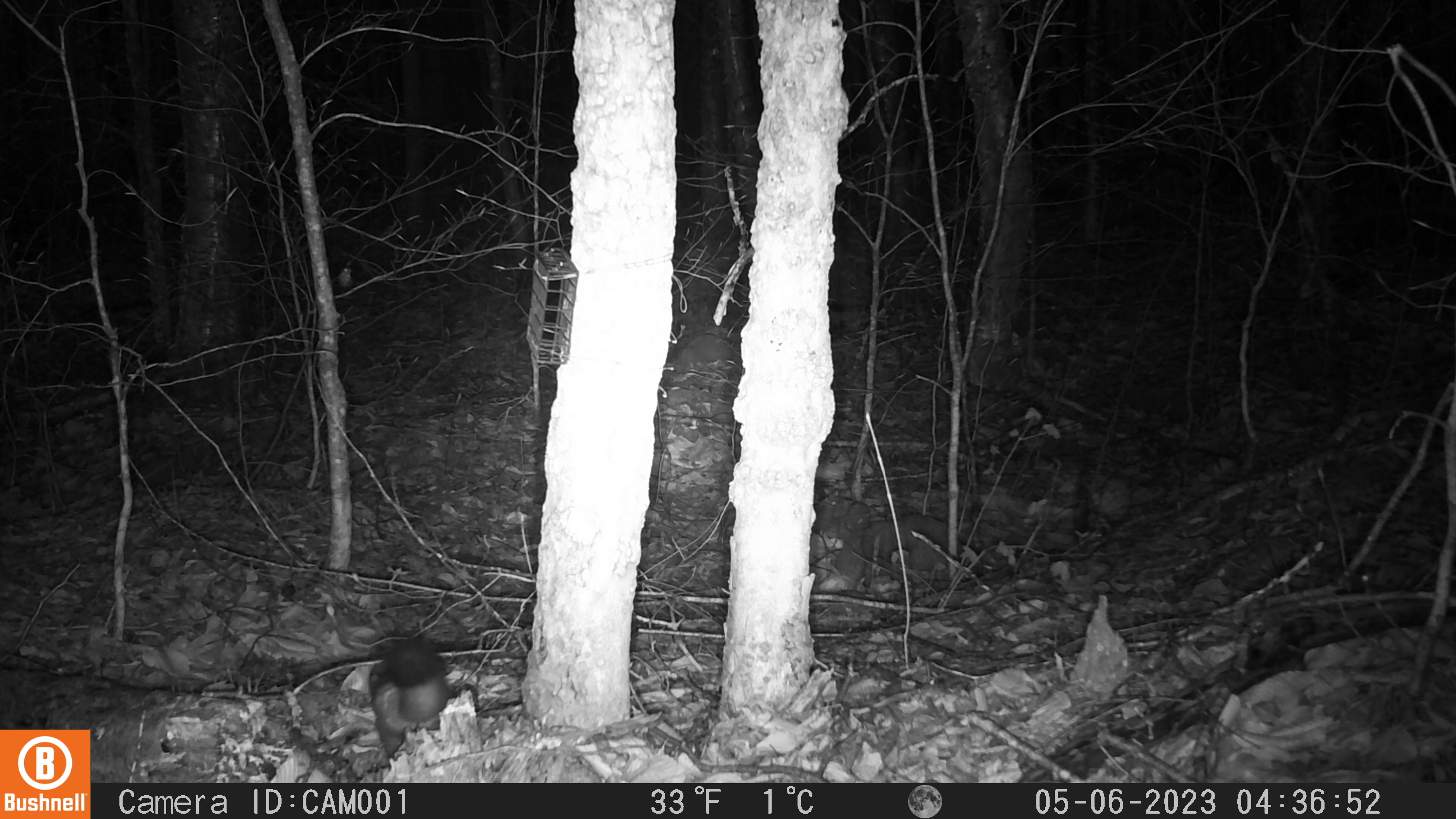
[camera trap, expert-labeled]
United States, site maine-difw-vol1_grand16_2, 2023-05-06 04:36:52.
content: unidentified animal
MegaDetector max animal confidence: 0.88